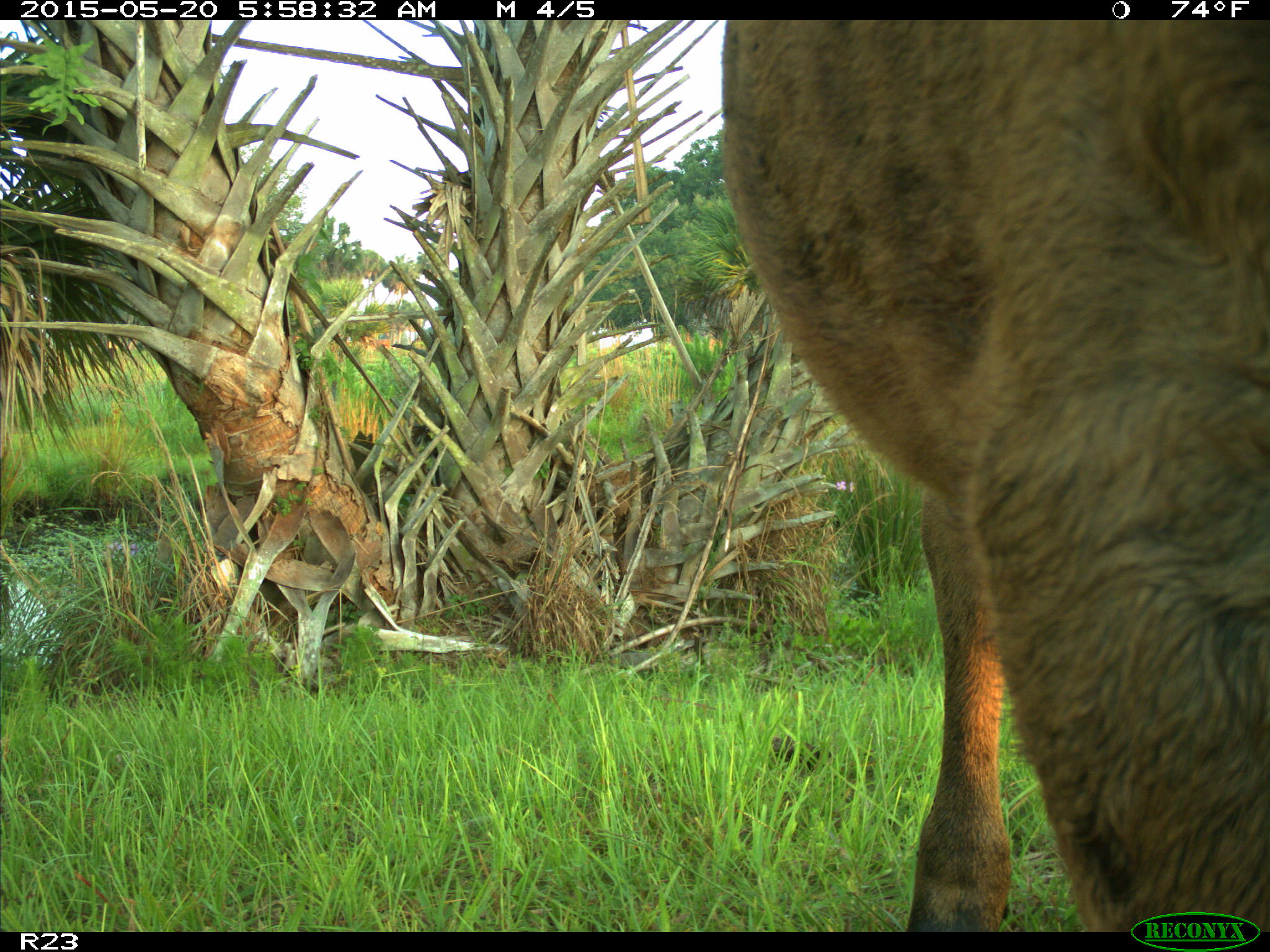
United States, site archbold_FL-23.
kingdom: Animalia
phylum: Chordata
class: Mammalia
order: Artiodactyla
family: Bovidae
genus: Bos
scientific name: Bos taurus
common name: domestic cow